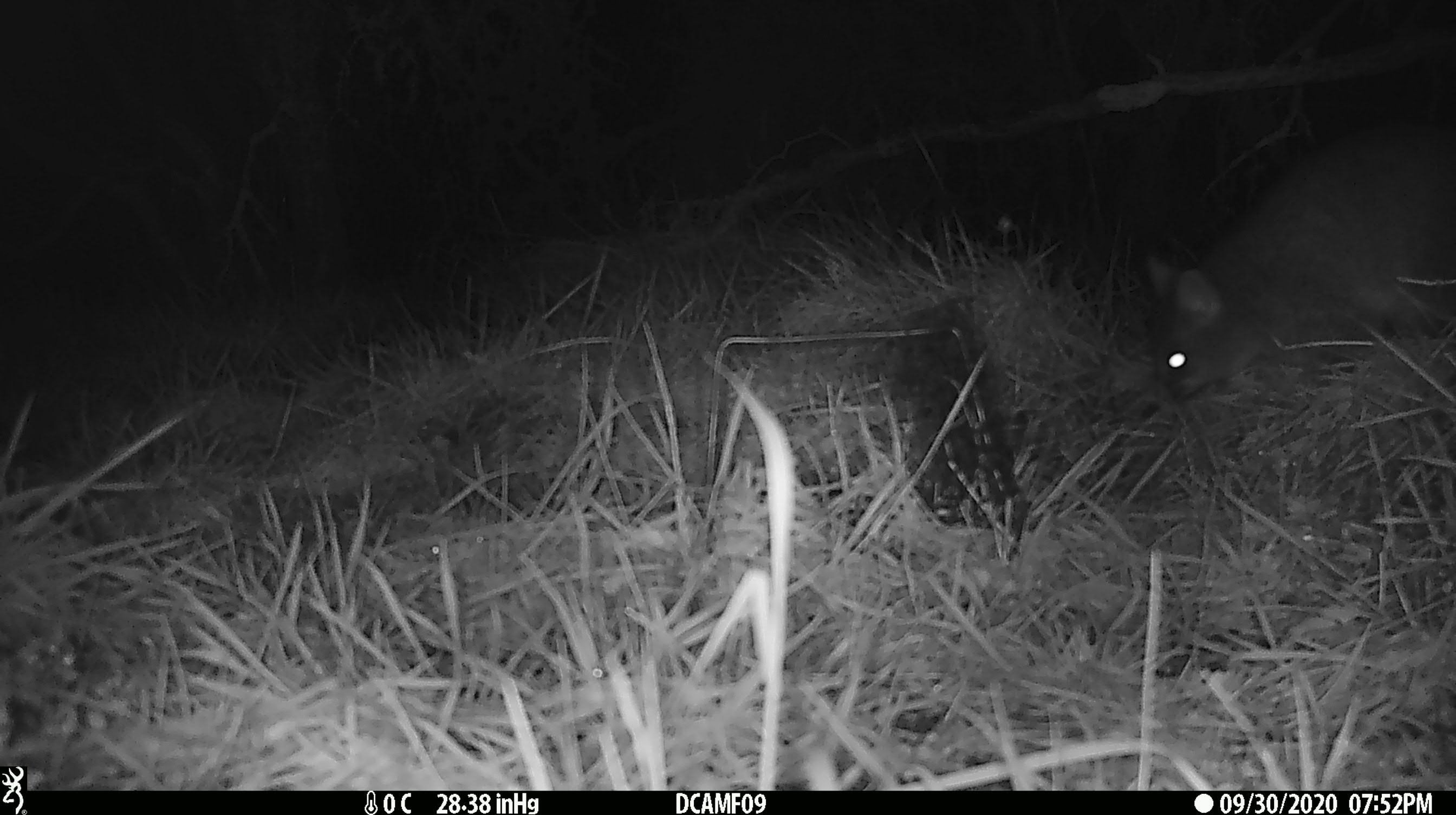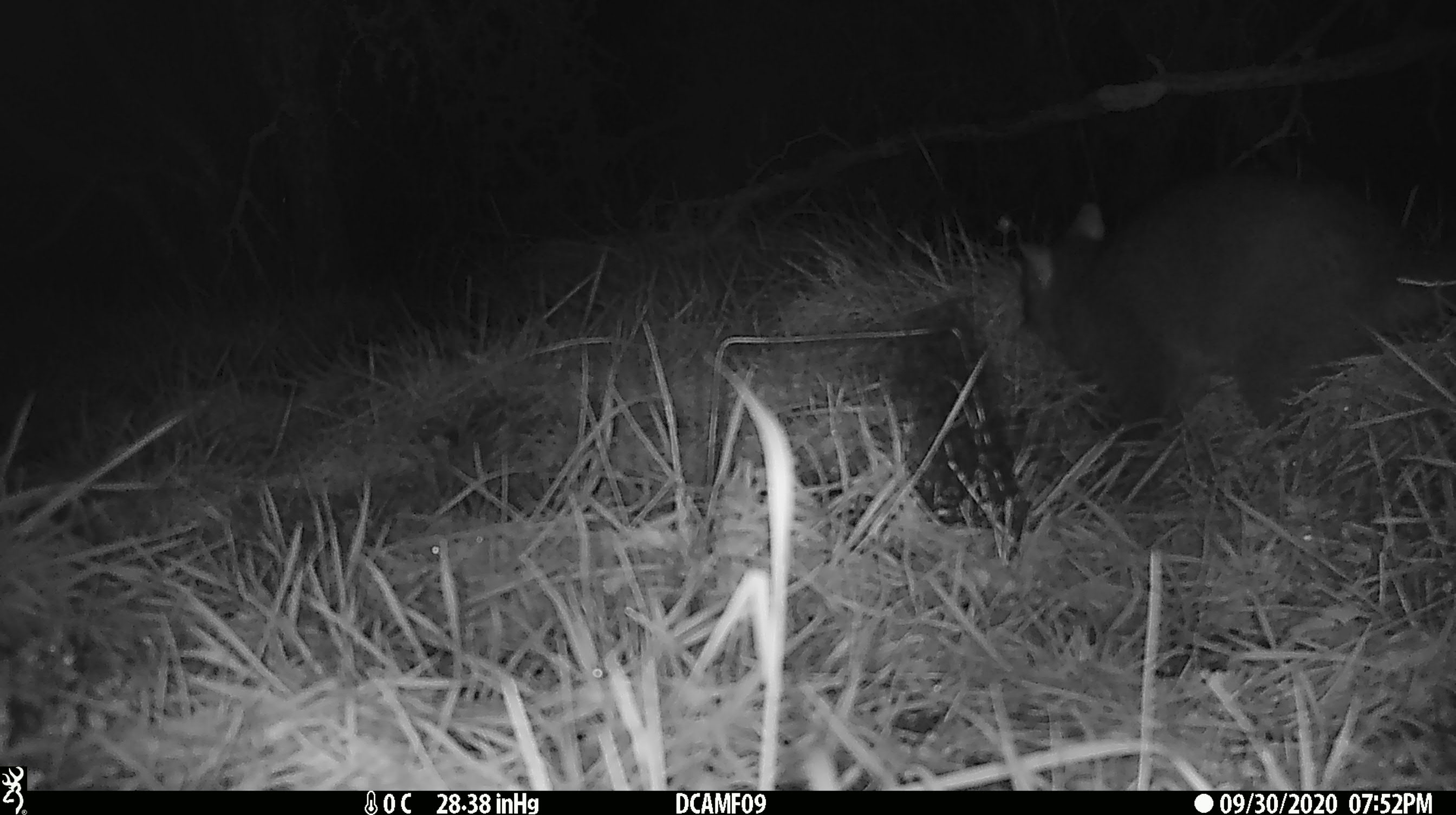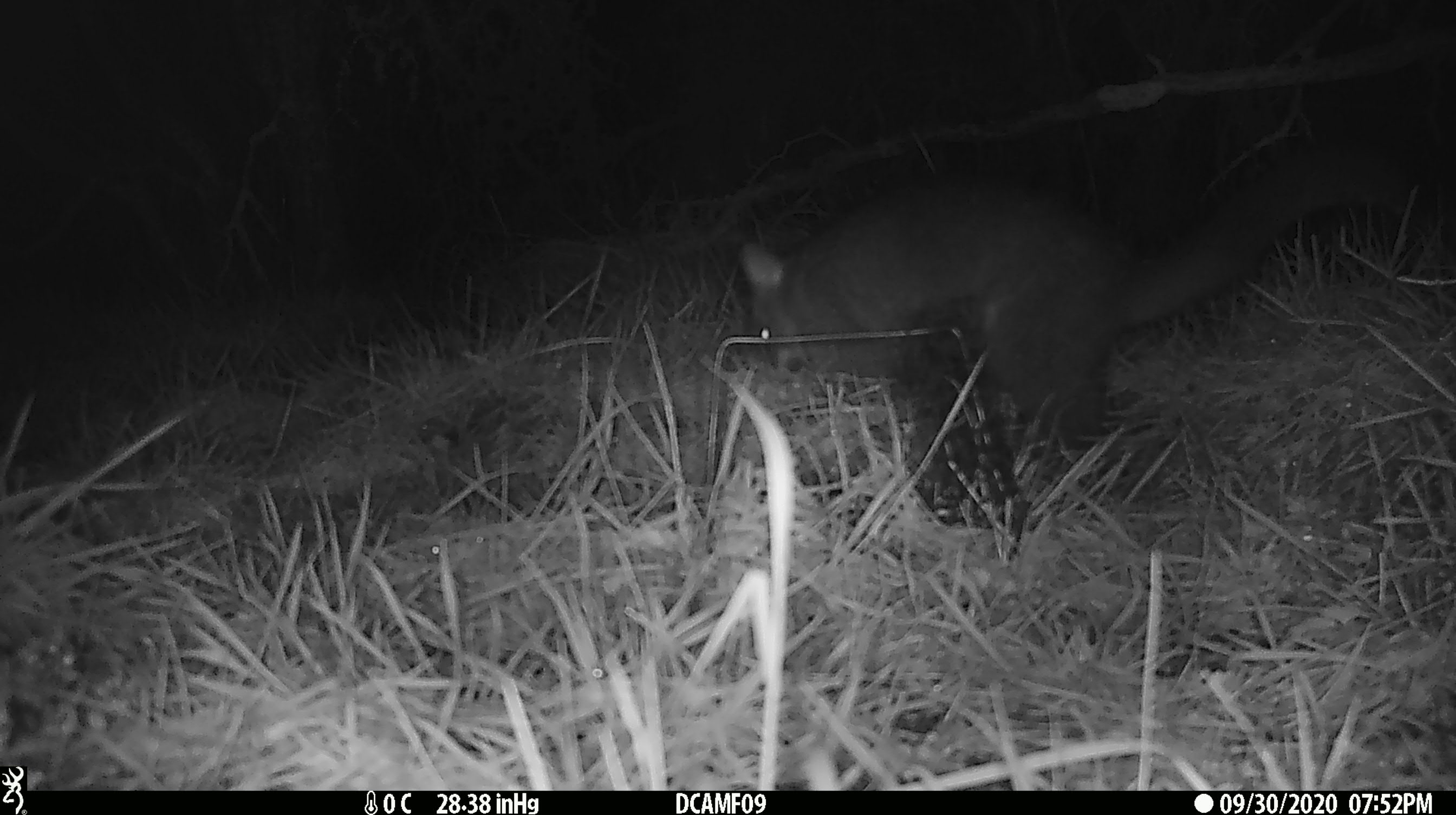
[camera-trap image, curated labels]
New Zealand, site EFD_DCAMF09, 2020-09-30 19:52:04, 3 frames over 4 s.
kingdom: Animalia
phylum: Chordata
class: Mammalia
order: Diprotodontia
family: Phalangeridae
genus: Trichosurus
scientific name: Trichosurus vulpecula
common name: common brushtail possum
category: possum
Possum (common brushtail possum) (Trichosurus vulpecula).